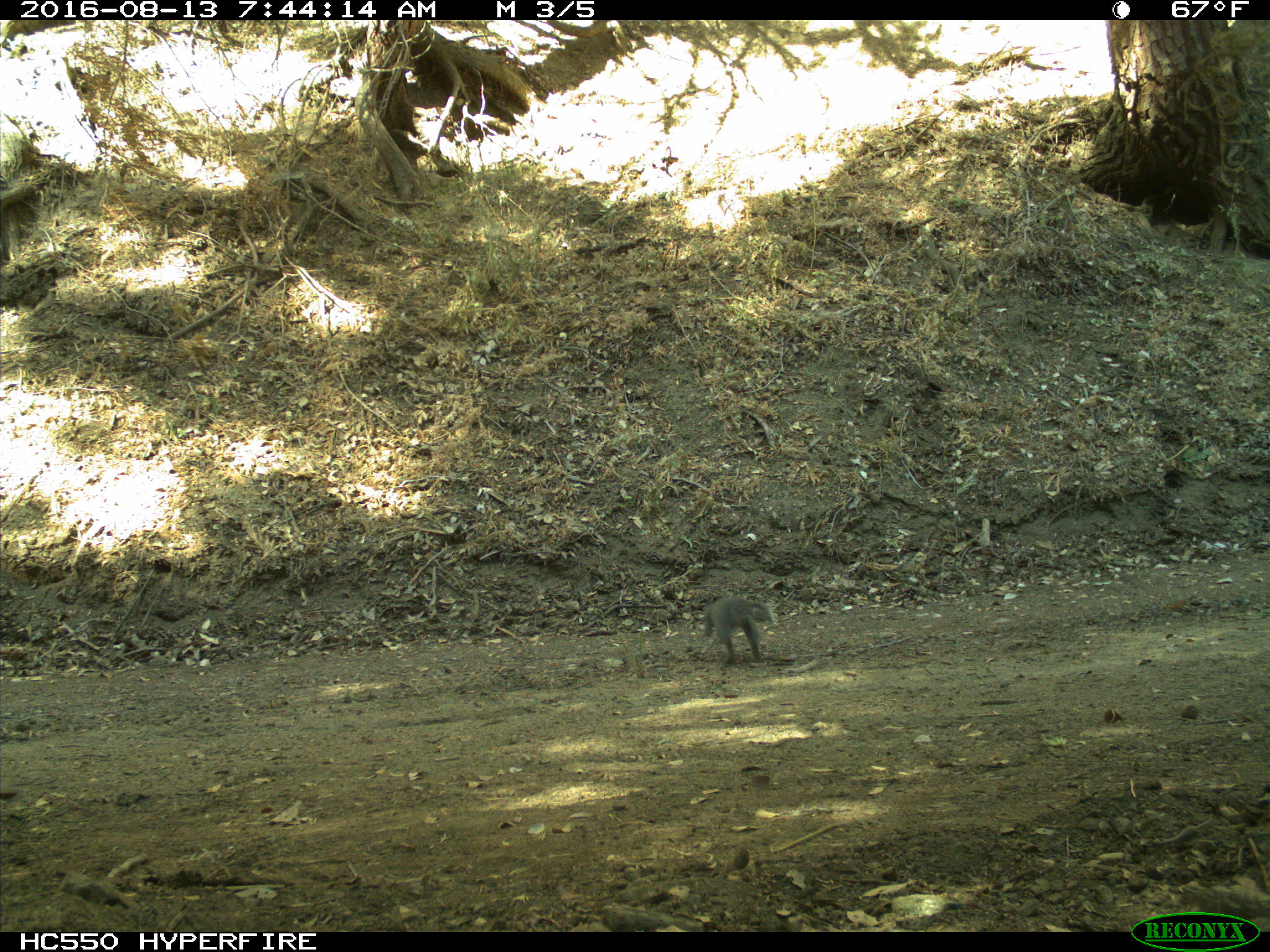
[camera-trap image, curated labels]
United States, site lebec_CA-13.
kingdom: Animalia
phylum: Chordata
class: Mammalia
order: Rodentia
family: Sciuridae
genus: Sciurus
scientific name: Sciurus carolinensis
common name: eastern gray squirrel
Sciurus carolinensis (eastern gray squirrel).